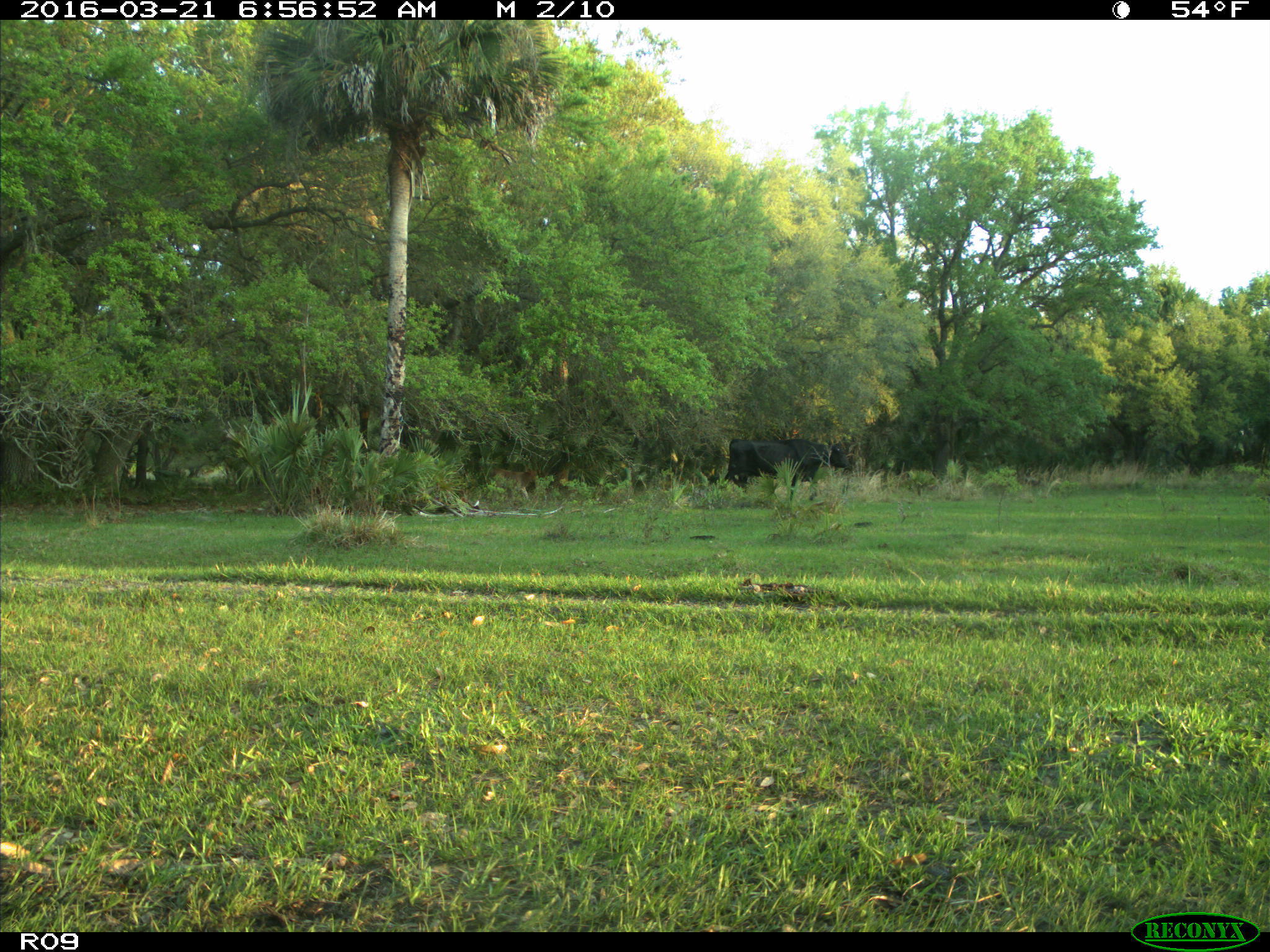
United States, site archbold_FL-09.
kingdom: Animalia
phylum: Chordata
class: Mammalia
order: Artiodactyla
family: Bovidae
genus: Bos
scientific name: Bos taurus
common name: domestic cow